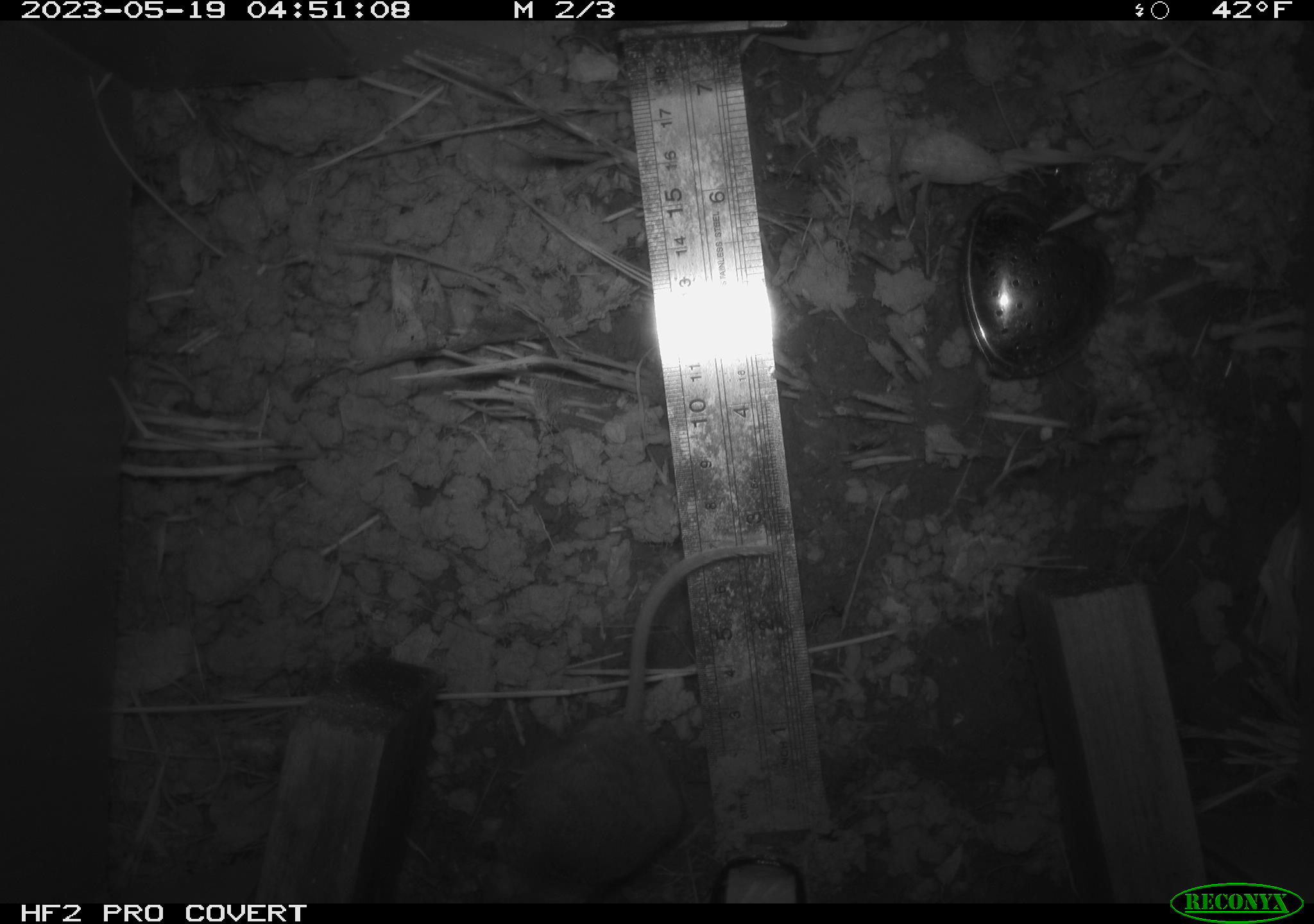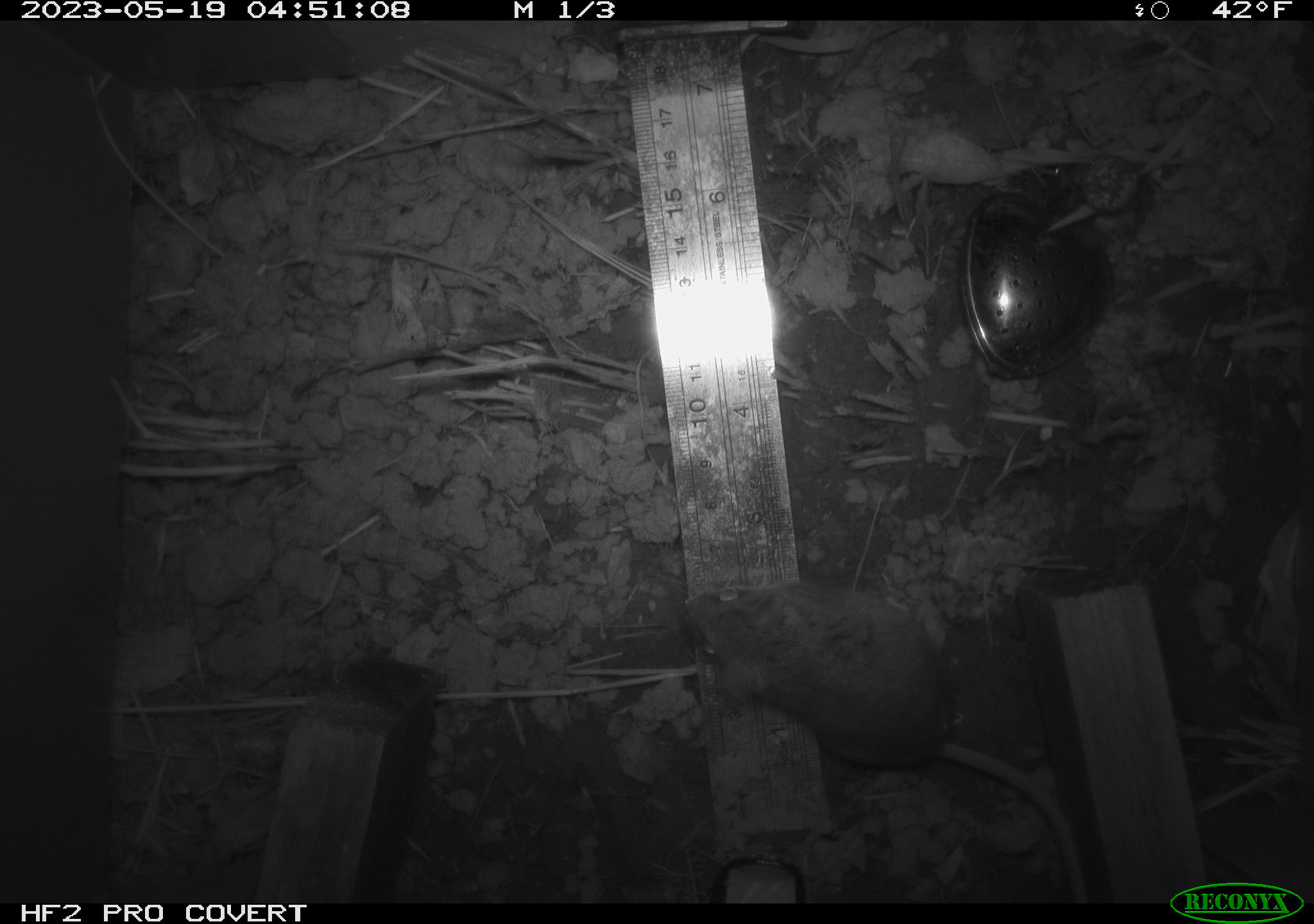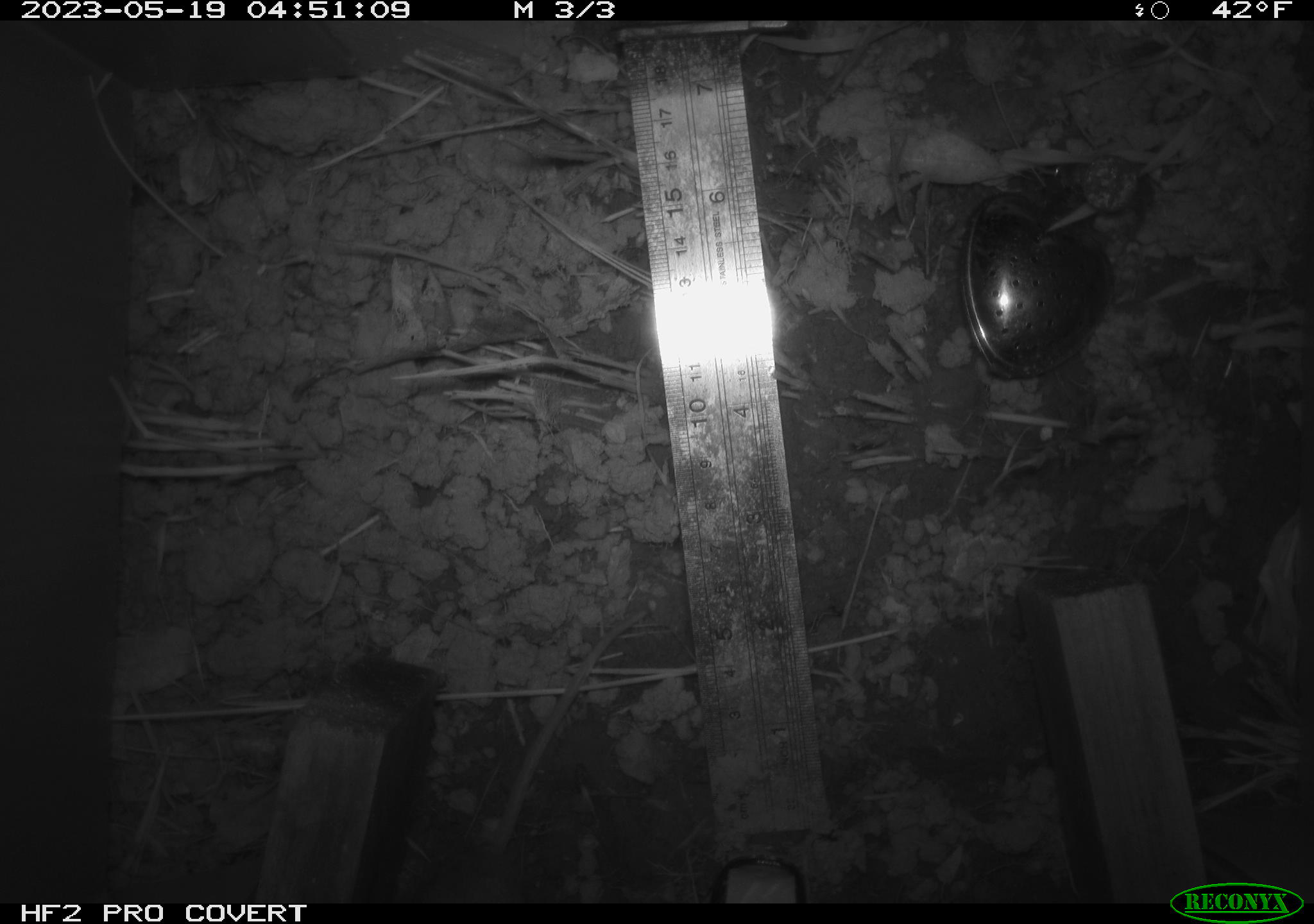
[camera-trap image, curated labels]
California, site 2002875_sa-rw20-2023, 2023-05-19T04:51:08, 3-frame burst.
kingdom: Animalia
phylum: Chordata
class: Mammalia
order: Rodentia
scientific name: Rodentia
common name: mouse species